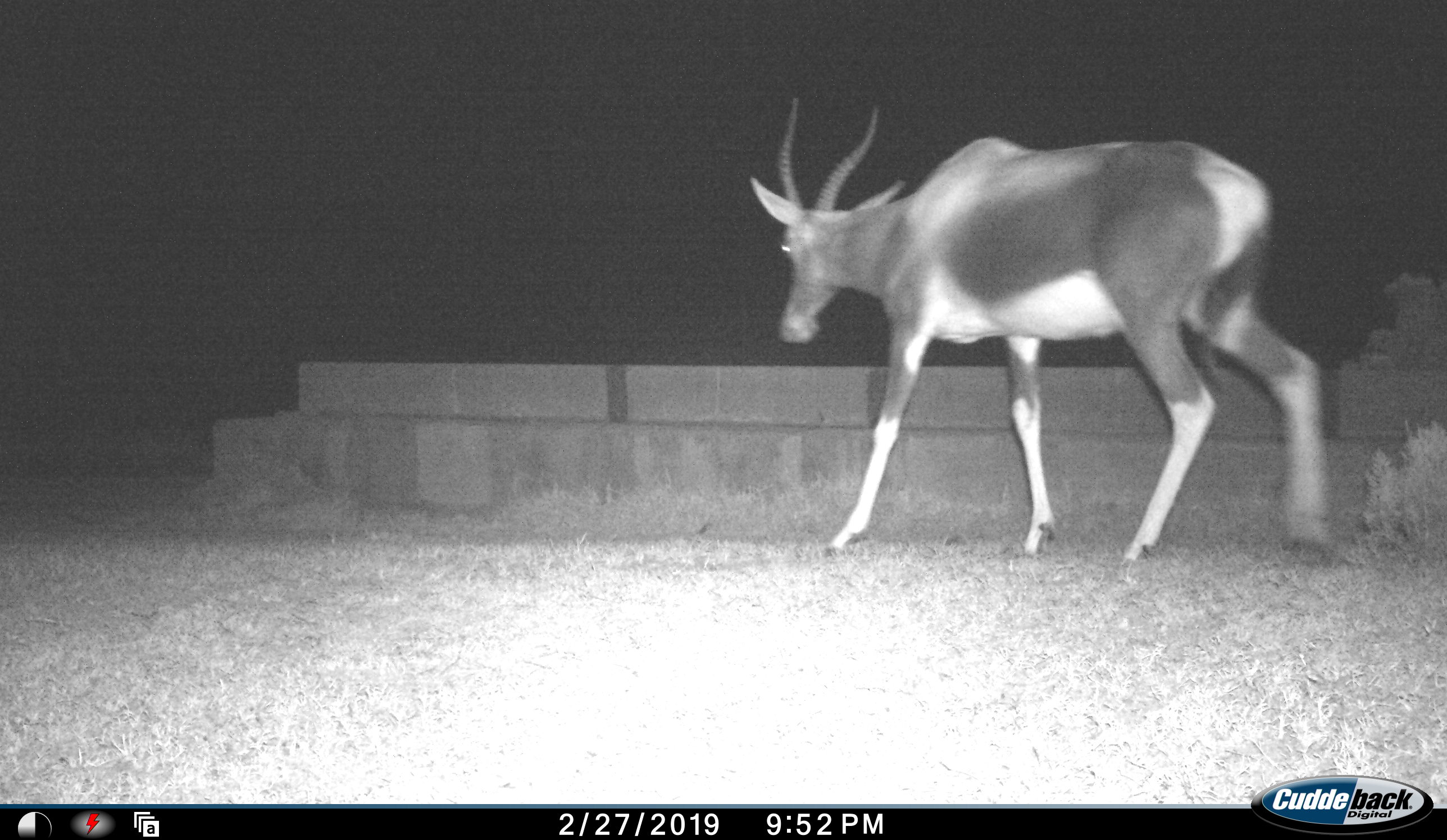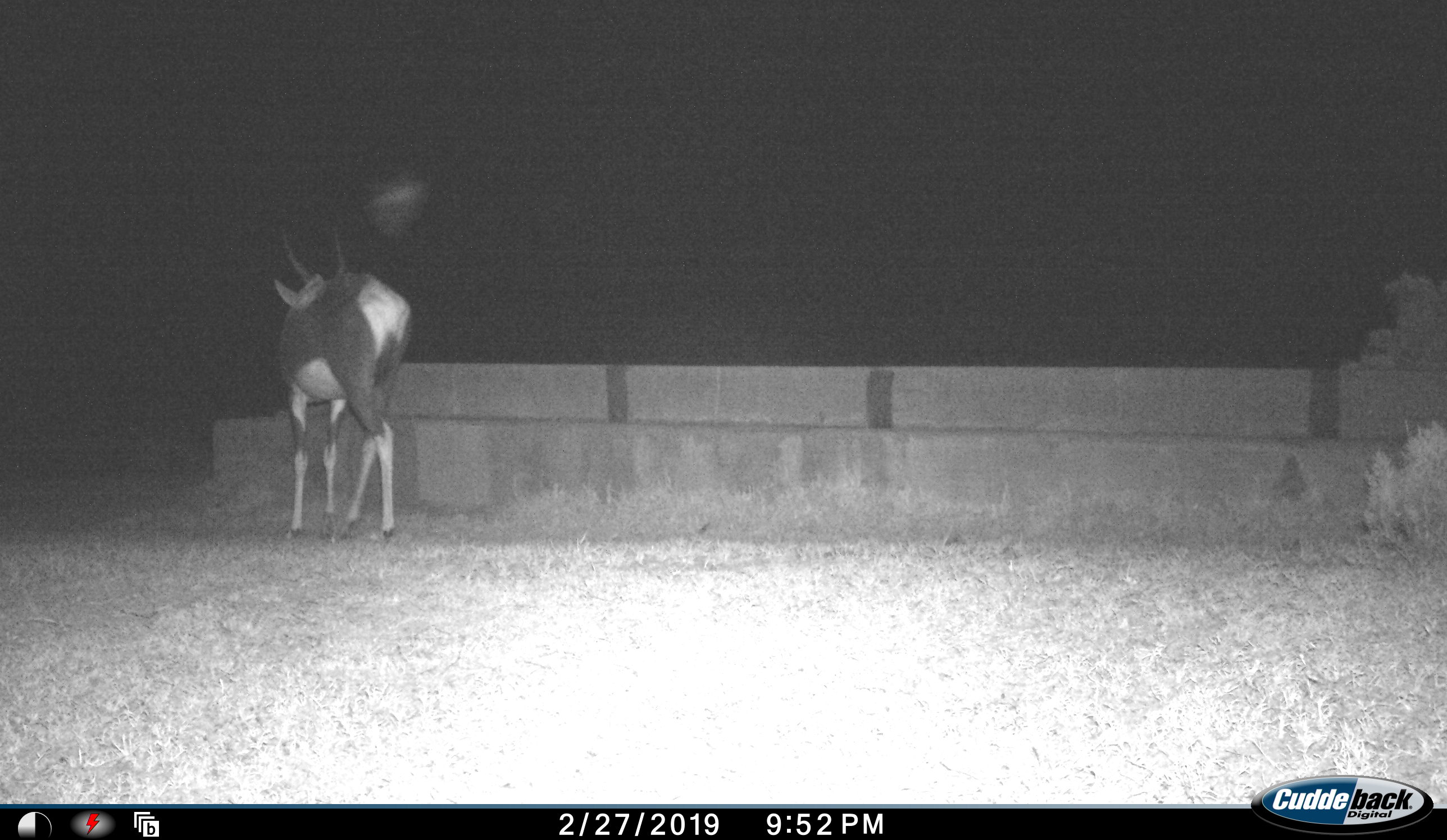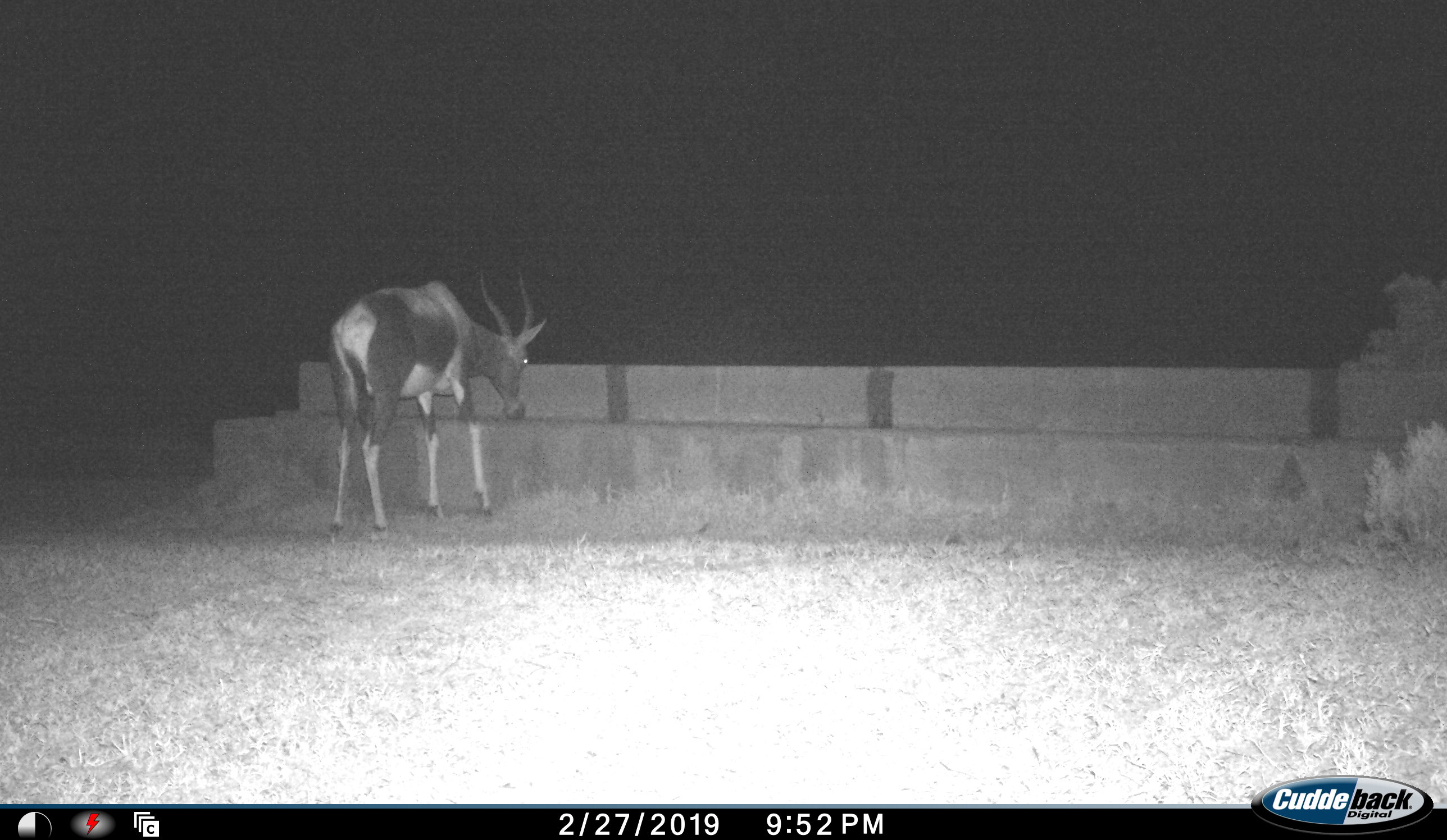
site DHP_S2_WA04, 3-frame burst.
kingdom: Animalia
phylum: Chordata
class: Mammalia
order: Artiodactyla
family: Bovidae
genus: Damaliscus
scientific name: Damaliscus pygargus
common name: bontebok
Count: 1.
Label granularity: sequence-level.